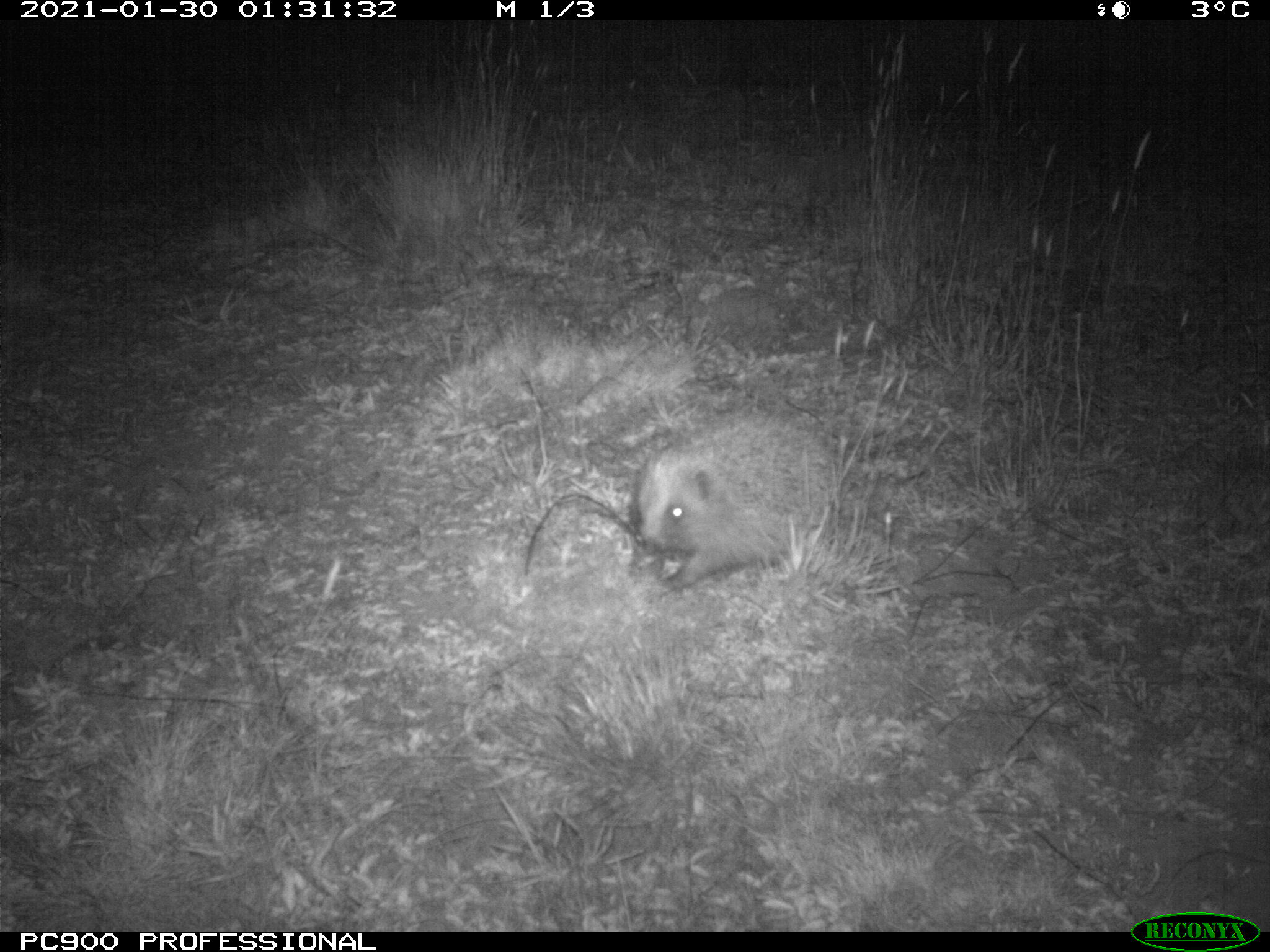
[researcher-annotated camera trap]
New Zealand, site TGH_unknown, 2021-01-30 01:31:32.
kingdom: Animalia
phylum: Chordata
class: Mammalia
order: Eulipotyphla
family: Erinaceidae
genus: Erinaceus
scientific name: Erinaceus europaeus europaeus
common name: european hedgehog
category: hedgehog